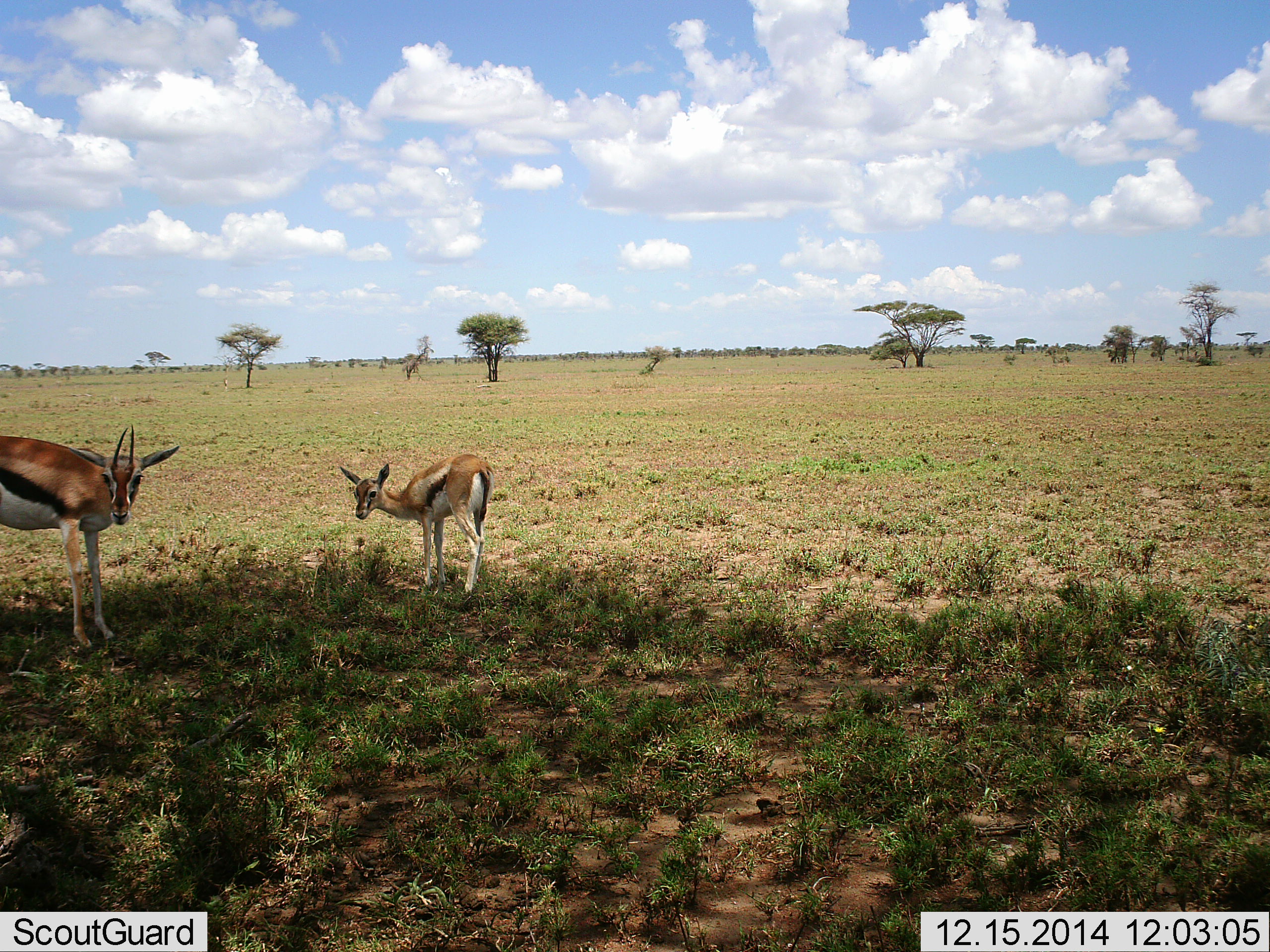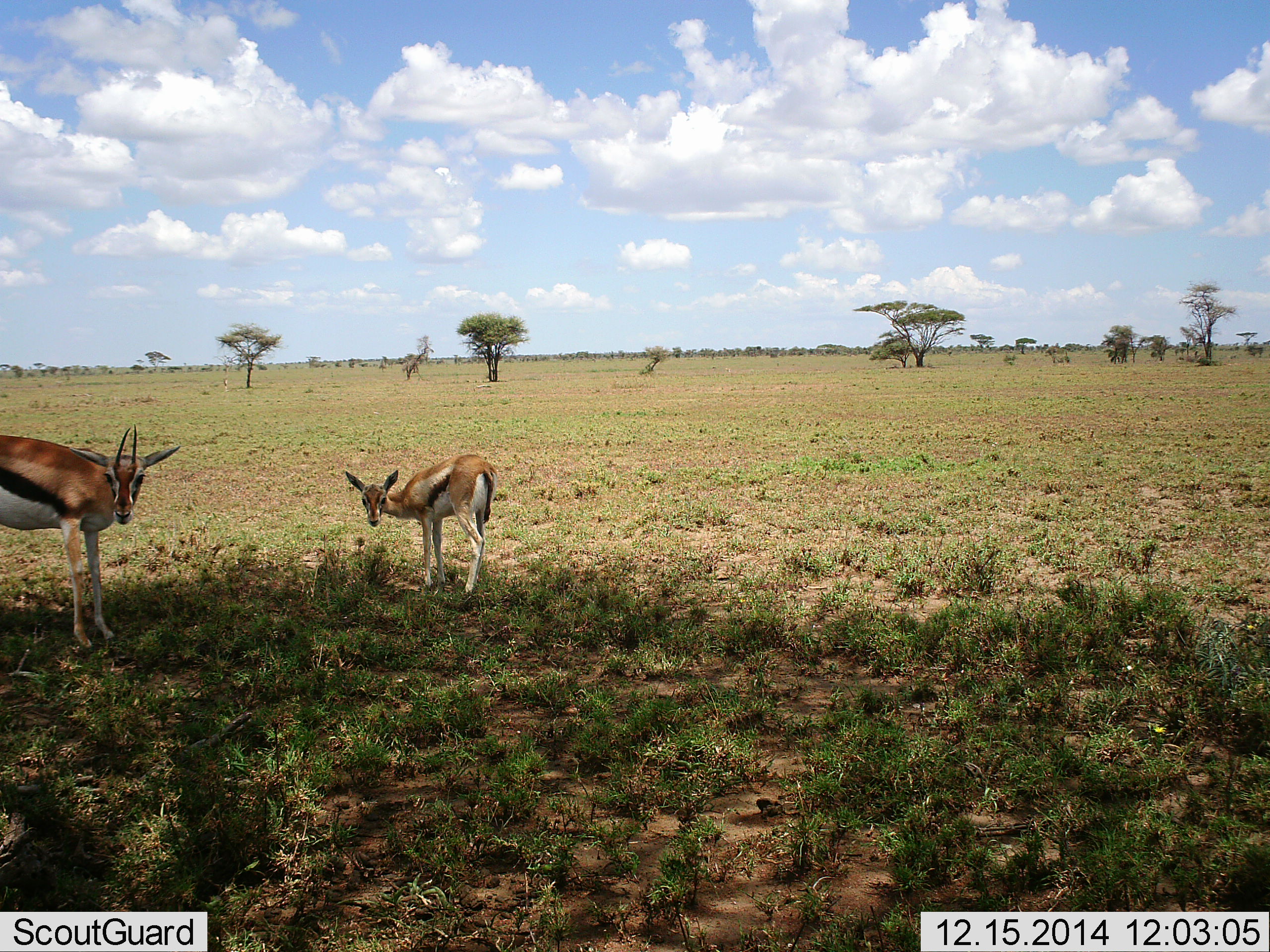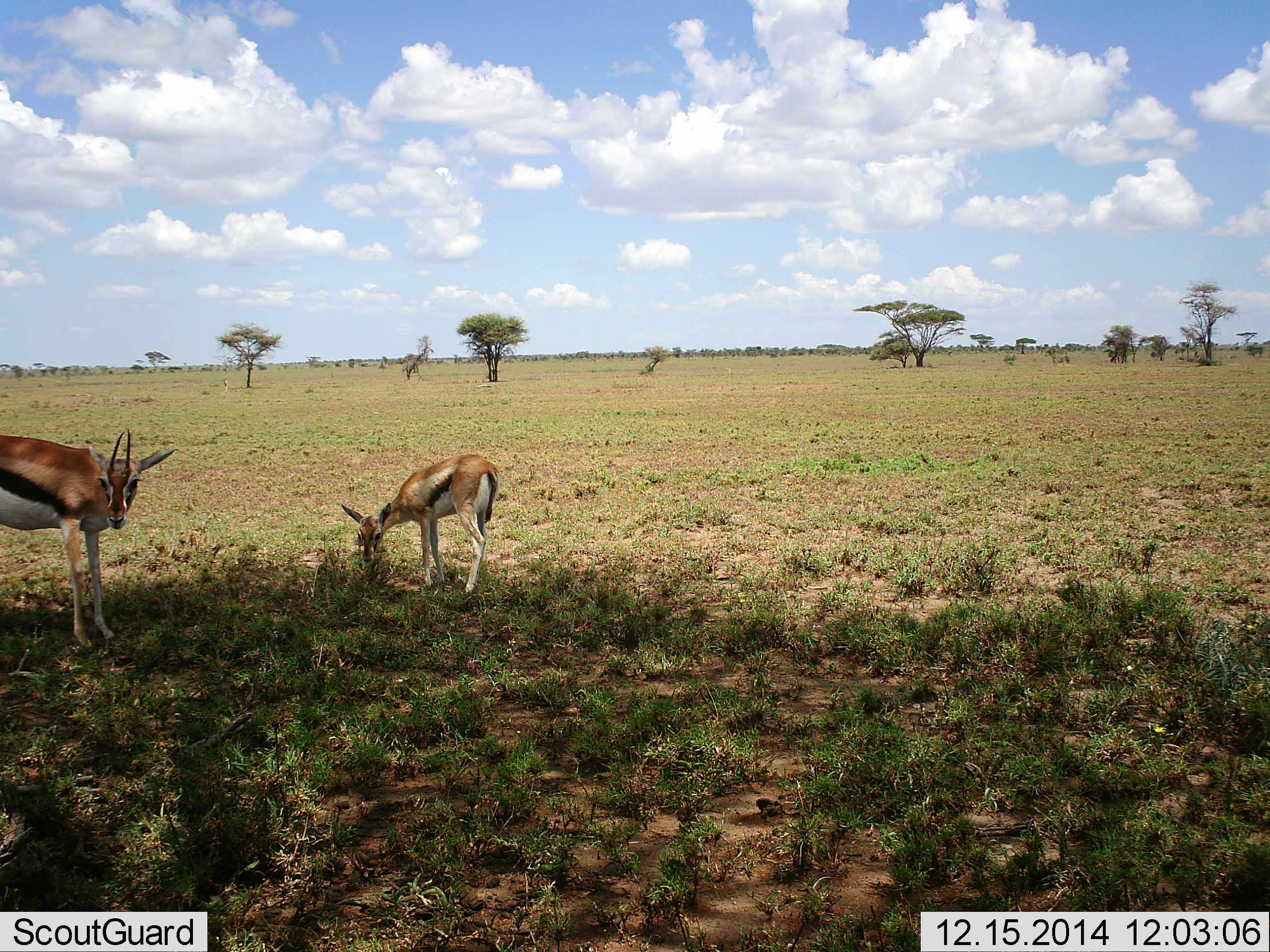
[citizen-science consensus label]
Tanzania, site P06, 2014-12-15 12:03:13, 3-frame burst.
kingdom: Animalia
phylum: Chordata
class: Mammalia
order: Artiodactyla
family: Bovidae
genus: Eudorcas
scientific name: Eudorcas thomsonii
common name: thomson's gazelle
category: gazellethomsons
Gazellethomsons (thomson's gazelle) (Eudorcas thomsonii), count 2. Behavior (volunteer vote fractions): standing 90%, resting 0%, moving 0%, interacting 0%. Young present (vote fraction): 50%. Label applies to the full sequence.